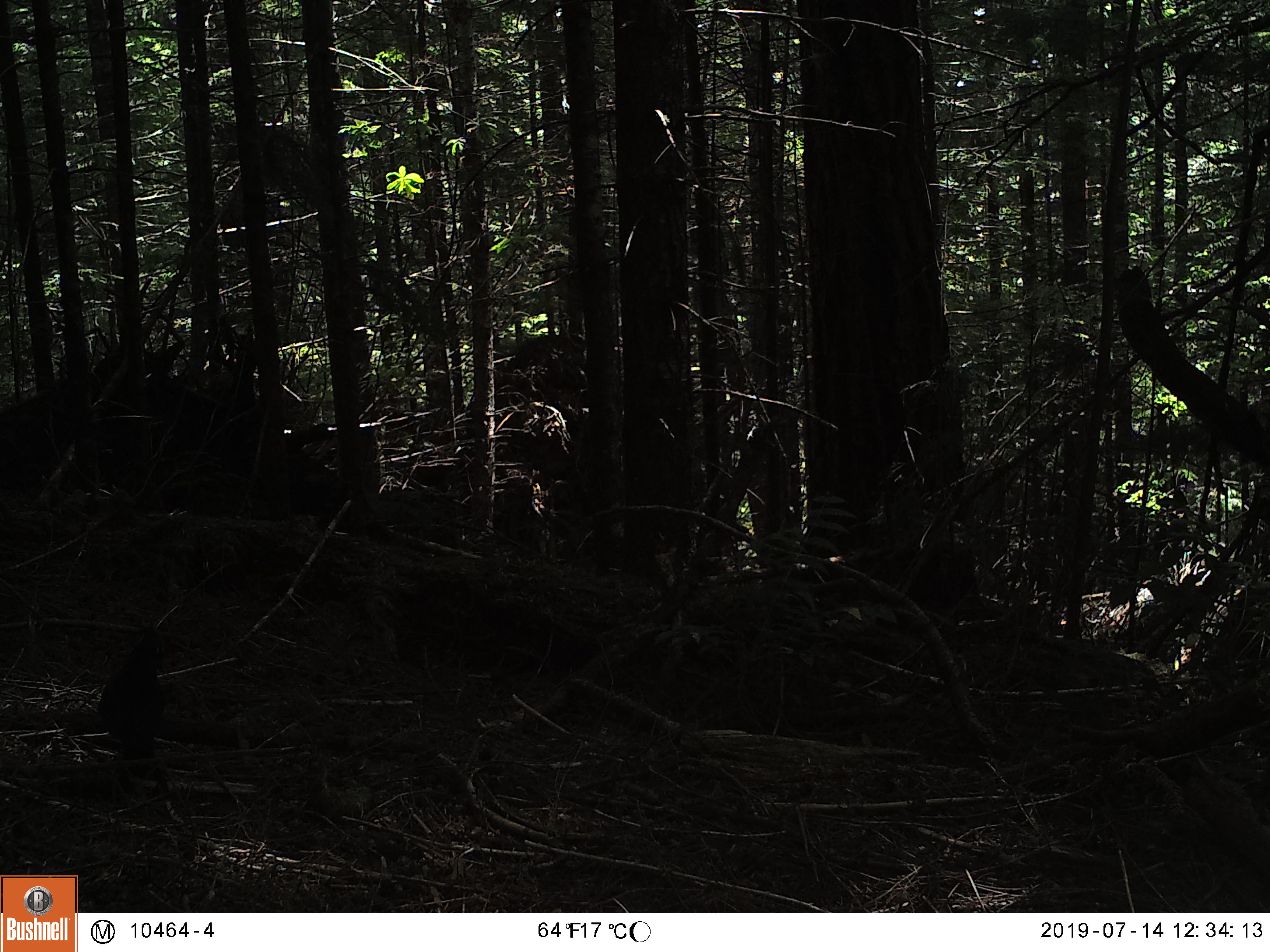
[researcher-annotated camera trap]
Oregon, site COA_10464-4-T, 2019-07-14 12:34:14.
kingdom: Animalia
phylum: Chordata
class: Aves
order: Passeriformes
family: Corvidae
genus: Cyanocitta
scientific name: Cyanocitta stelleri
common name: steller's jay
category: stellers jay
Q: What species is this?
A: Stellers jay (steller's jay) (Cyanocitta stelleri).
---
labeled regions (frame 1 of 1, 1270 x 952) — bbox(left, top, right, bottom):
stellers jay: bbox(96, 634, 174, 776)